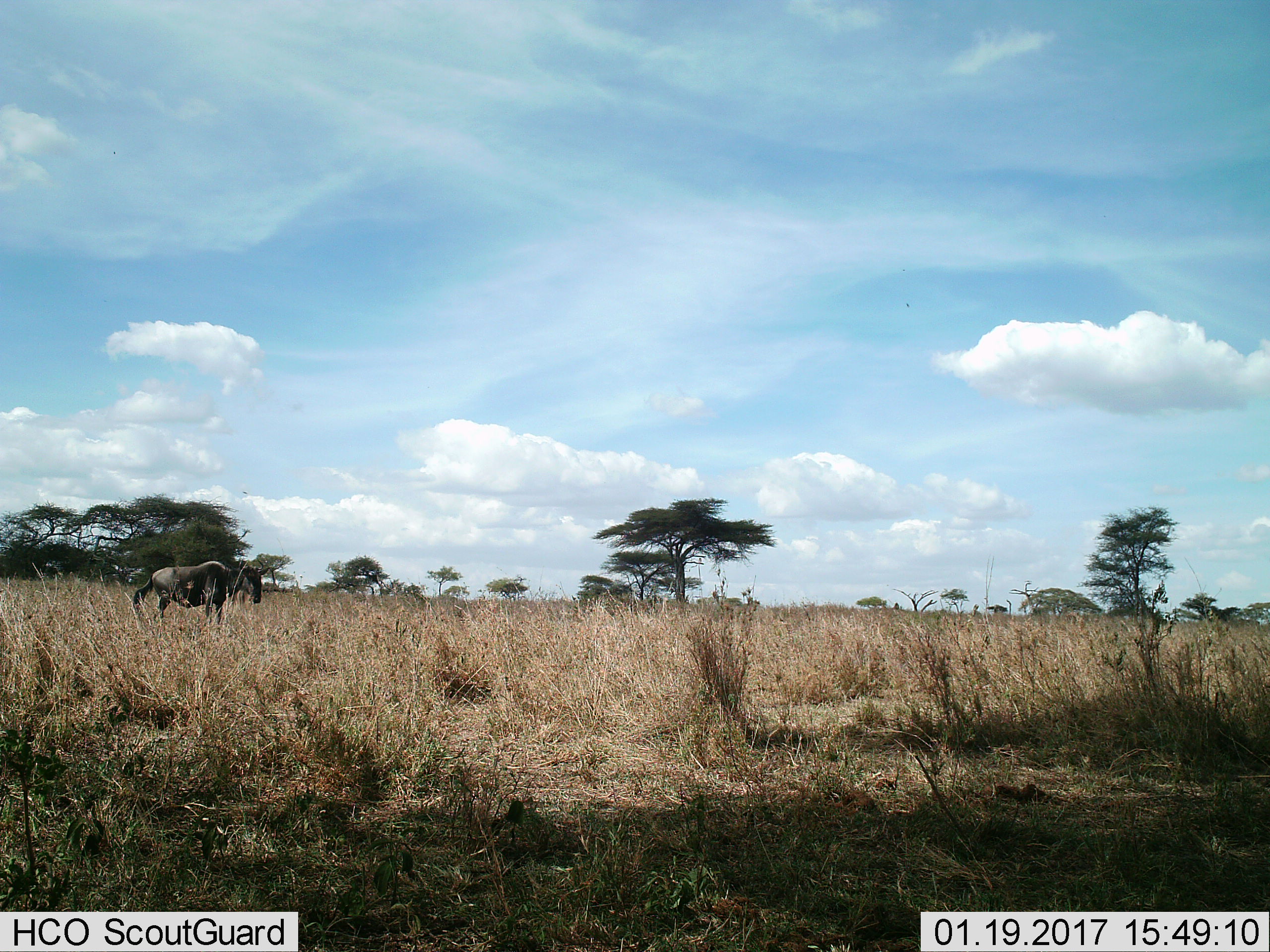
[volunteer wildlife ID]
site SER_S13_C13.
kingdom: Animalia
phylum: Chordata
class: Mammalia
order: Artiodactyla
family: Bovidae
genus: Connochaetes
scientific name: Connochaetes taurinus taurinus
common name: blue wildebeest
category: wildebeestblue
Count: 1.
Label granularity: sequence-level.